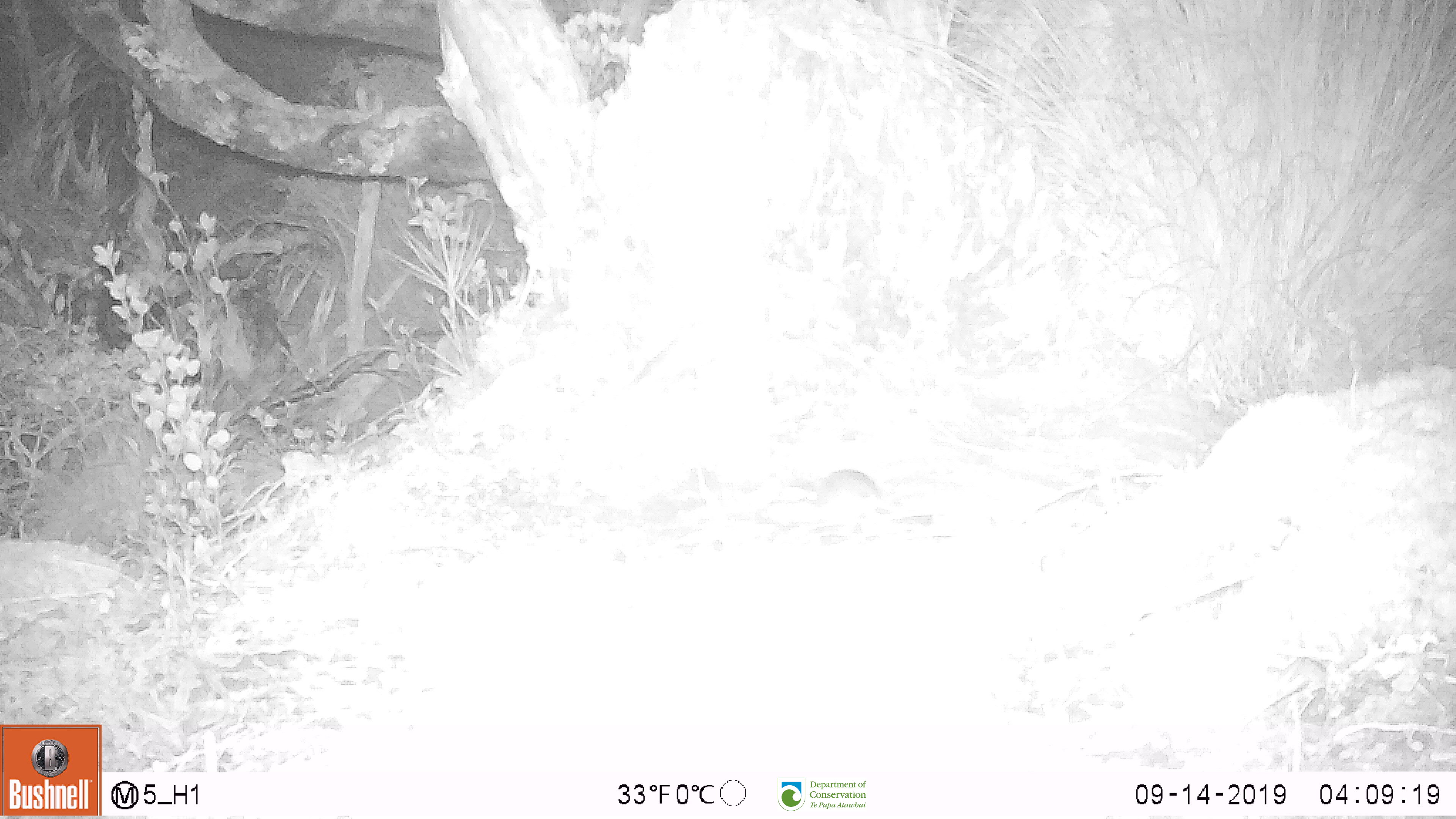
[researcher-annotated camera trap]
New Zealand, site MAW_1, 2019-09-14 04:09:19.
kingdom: Animalia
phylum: Chordata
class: Mammalia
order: Rodentia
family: Muridae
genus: Mus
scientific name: Mus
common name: mouse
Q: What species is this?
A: Mouse (Mus).